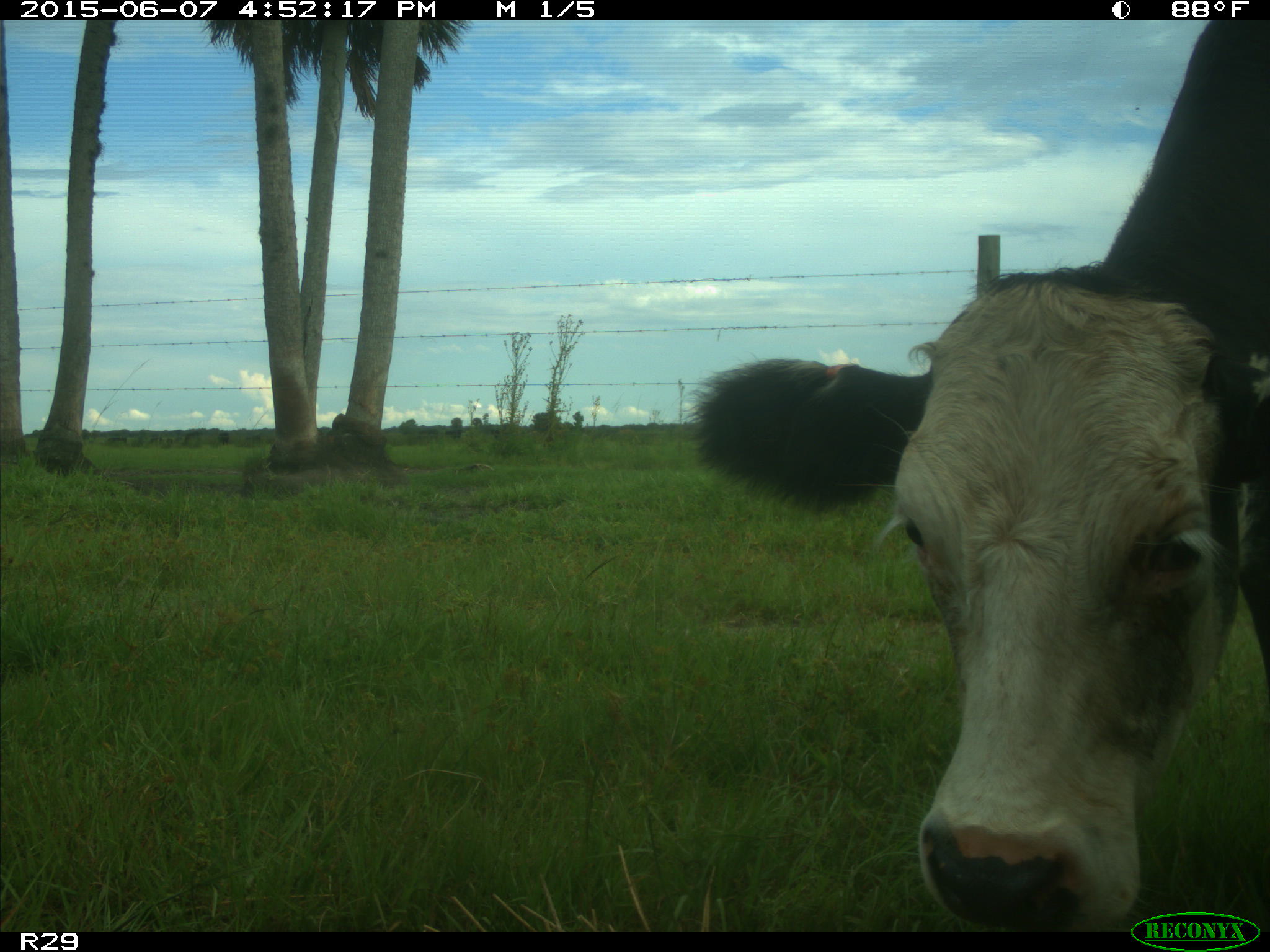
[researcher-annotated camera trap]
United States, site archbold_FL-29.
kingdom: Animalia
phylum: Chordata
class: Mammalia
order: Artiodactyla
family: Bovidae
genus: Bos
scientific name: Bos taurus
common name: domestic cow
Bos taurus (domestic cow).